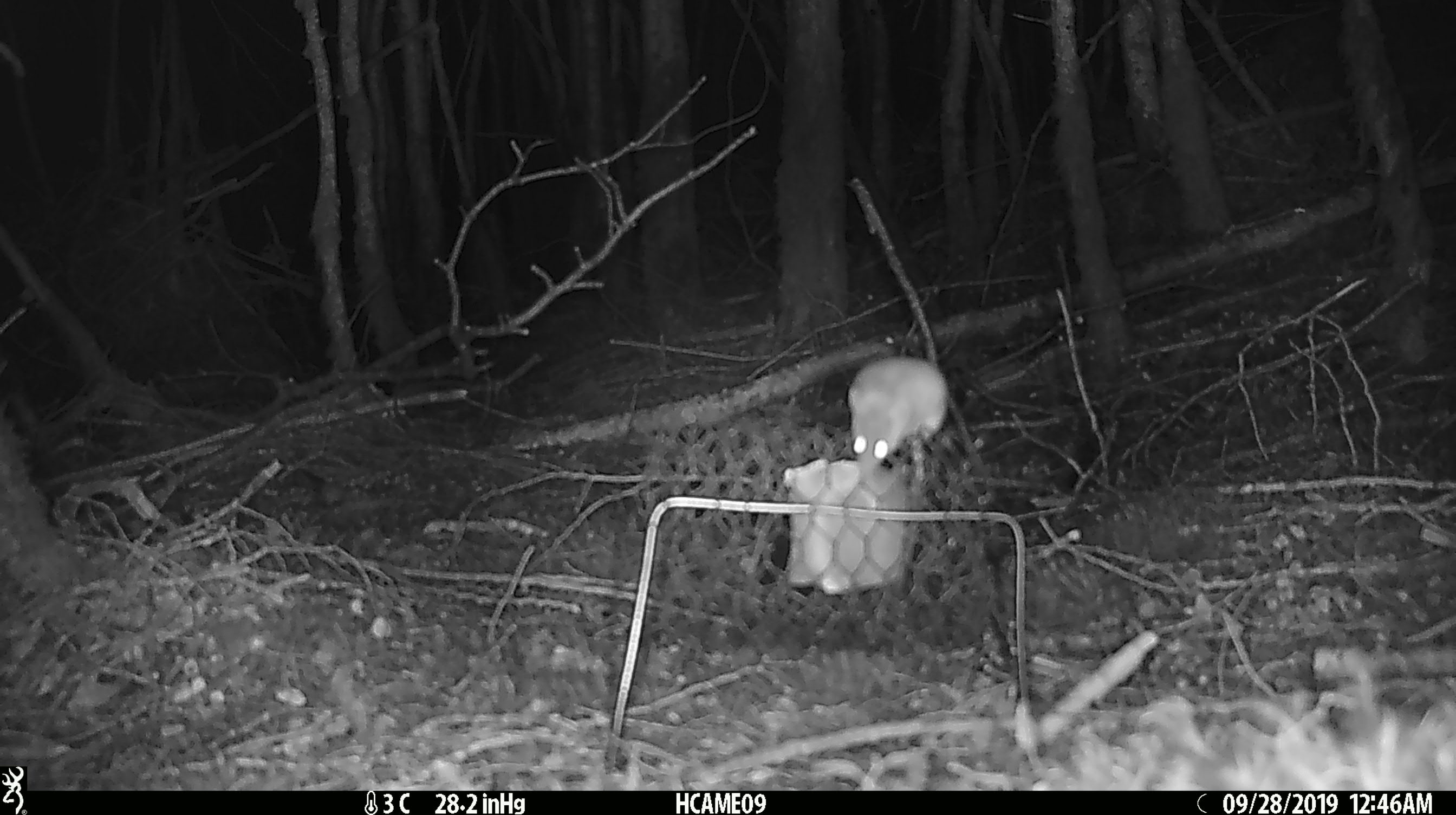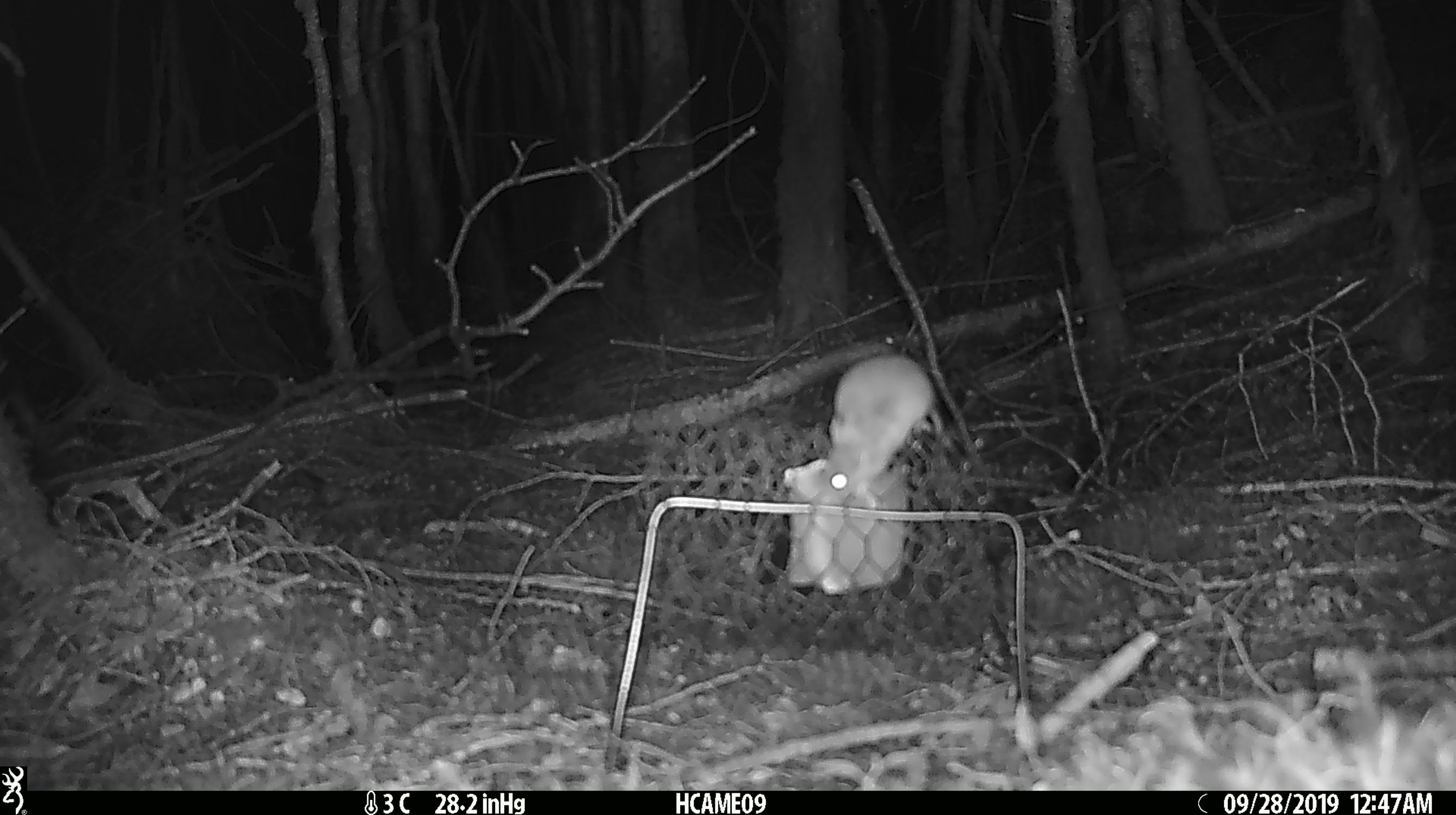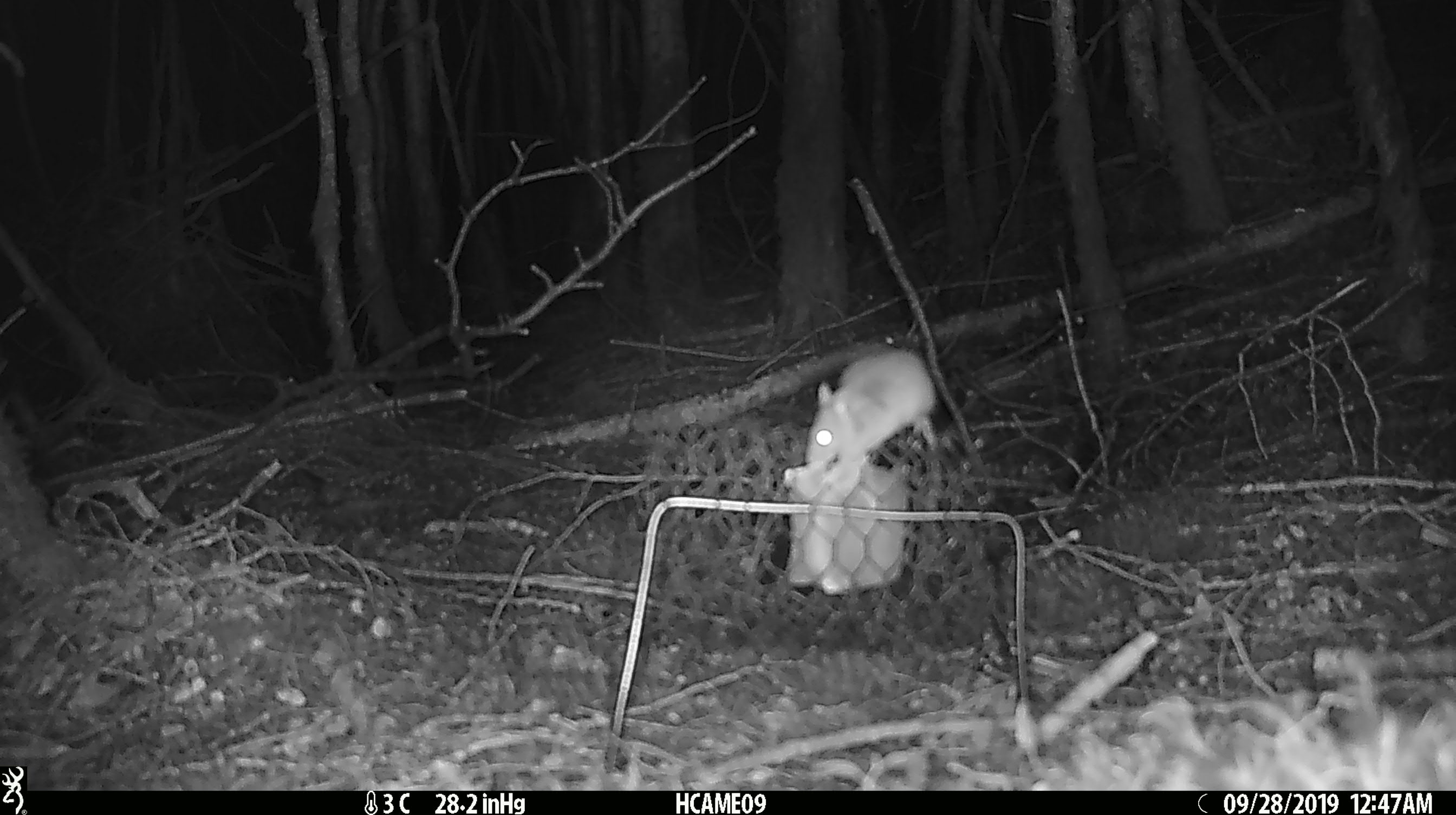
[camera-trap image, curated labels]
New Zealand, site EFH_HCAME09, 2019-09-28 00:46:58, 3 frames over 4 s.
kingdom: Animalia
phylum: Chordata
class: Mammalia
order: Rodentia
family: Muridae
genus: Mus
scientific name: Mus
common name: mouse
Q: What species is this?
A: Mouse (Mus).